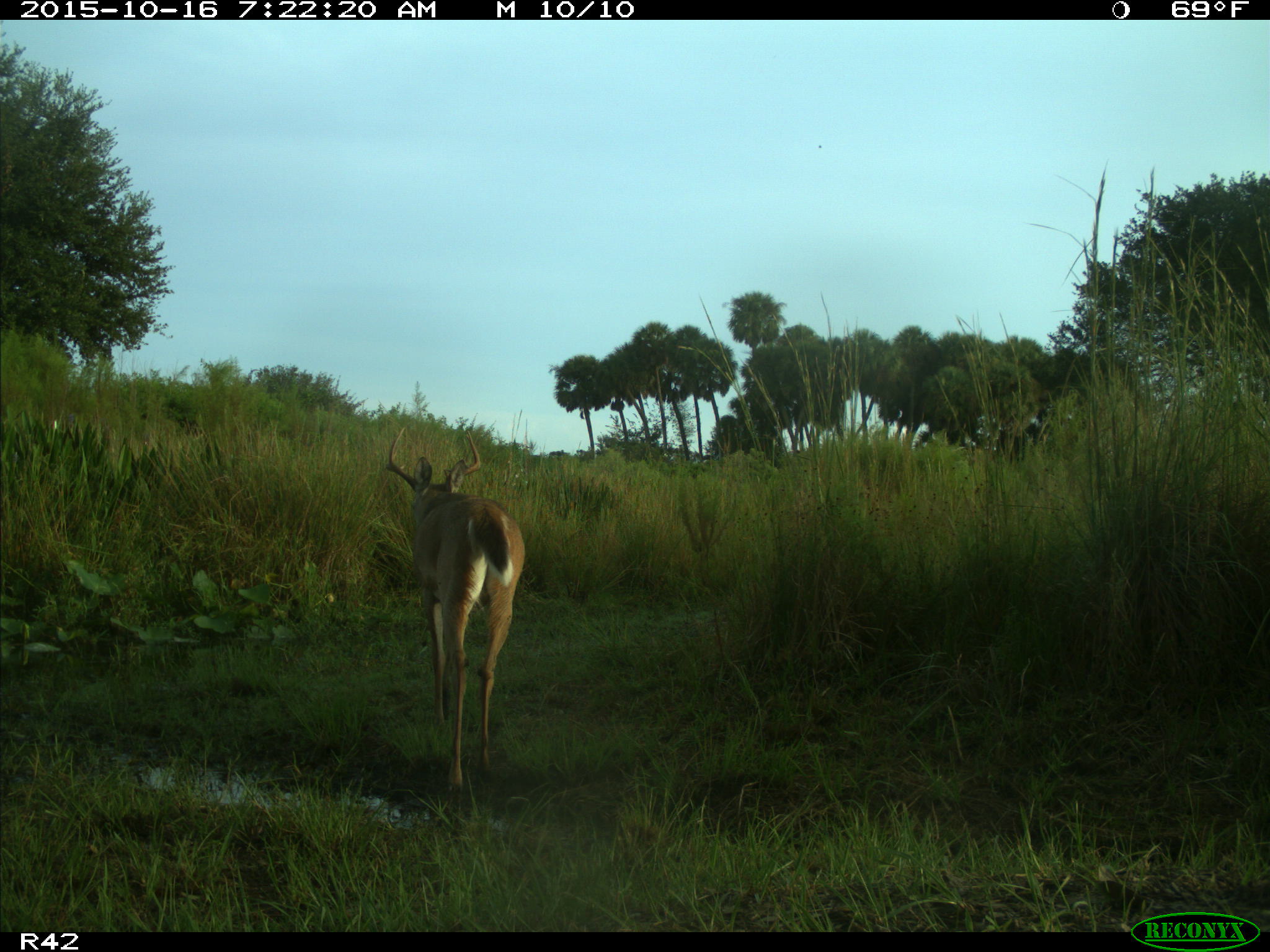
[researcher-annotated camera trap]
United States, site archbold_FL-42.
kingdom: Animalia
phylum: Chordata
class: Mammalia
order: Artiodactyla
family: Cervidae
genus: Odocoileus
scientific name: Odocoileus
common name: deer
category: unidentified deer